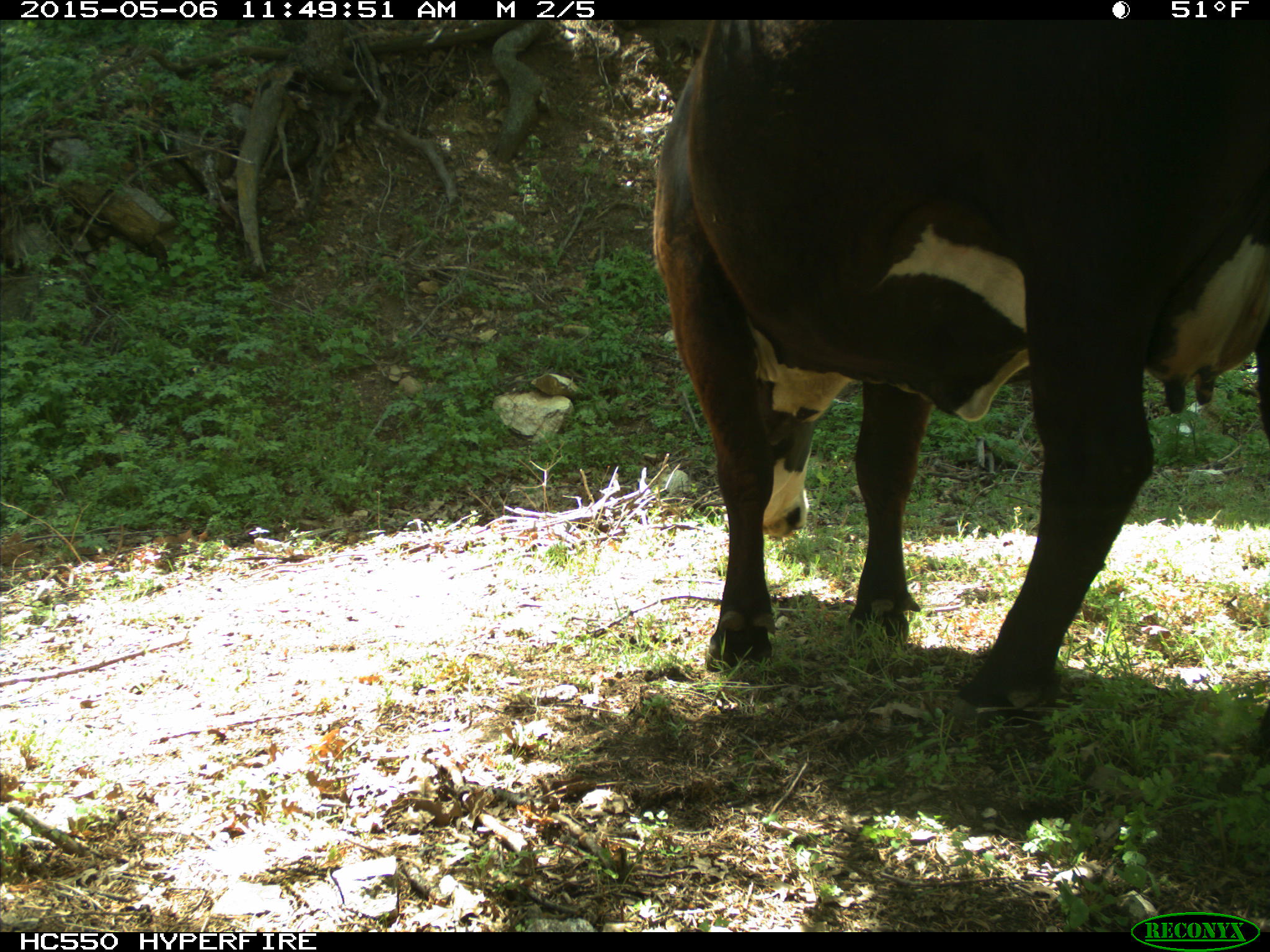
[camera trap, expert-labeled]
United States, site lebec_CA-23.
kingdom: Animalia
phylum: Chordata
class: Mammalia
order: Artiodactyla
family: Bovidae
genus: Bos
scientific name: Bos taurus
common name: domestic cow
Bos taurus (domestic cow).